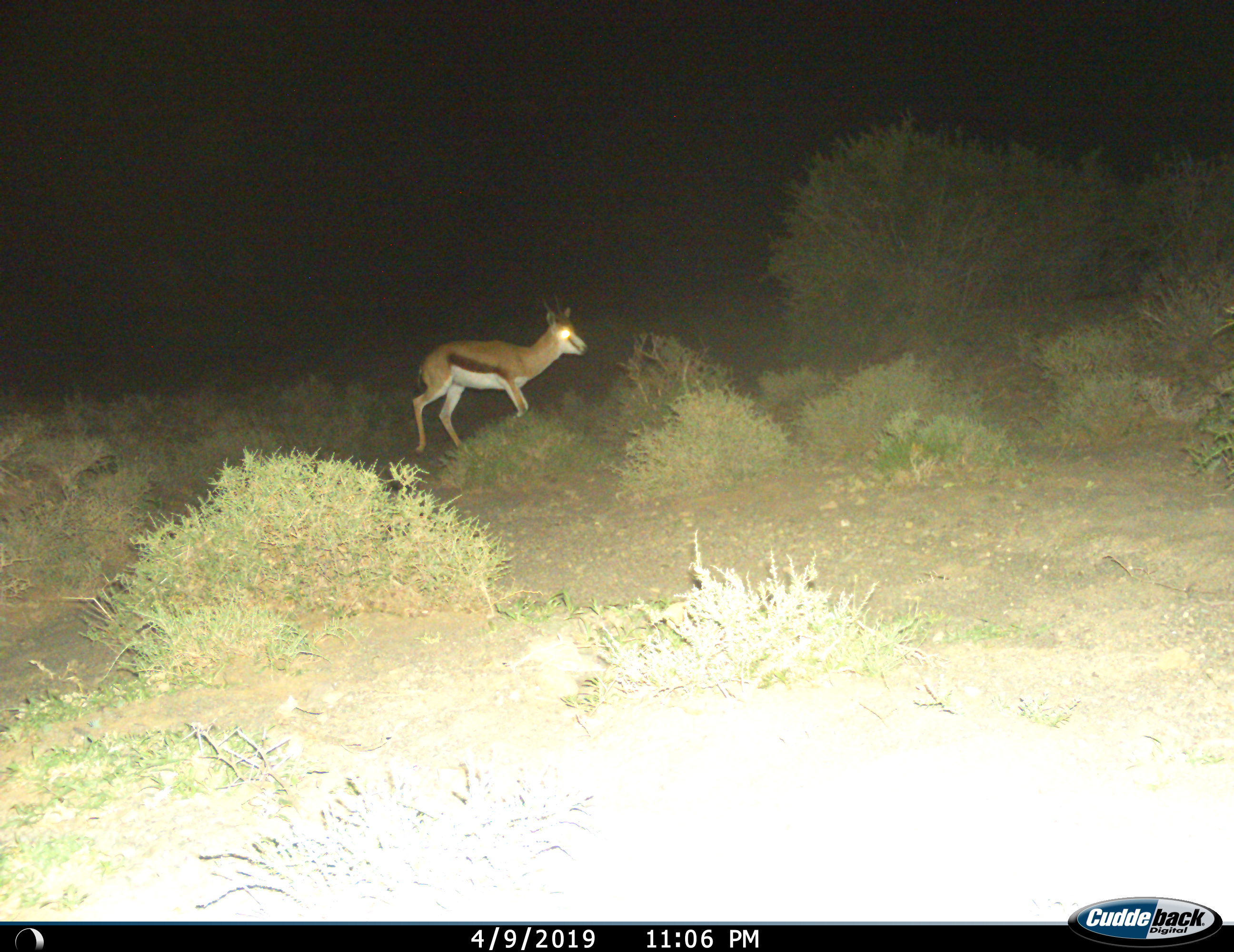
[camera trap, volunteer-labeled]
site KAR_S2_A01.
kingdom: Animalia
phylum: Chordata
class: Mammalia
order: Artiodactyla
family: Bovidae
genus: Antidorcas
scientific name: Antidorcas marsupialis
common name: springbok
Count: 1.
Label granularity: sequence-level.